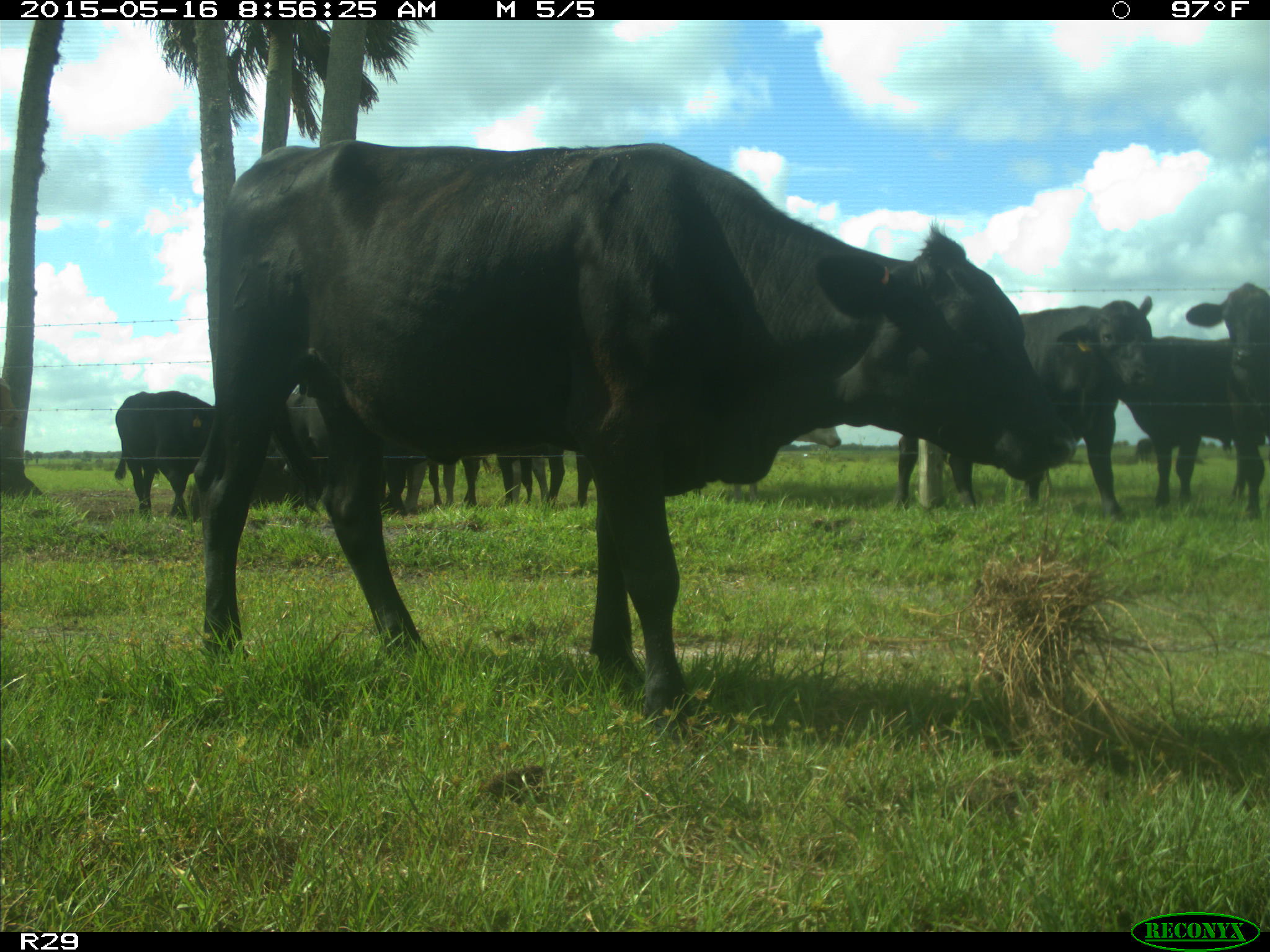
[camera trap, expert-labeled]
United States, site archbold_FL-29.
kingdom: Animalia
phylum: Chordata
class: Mammalia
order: Artiodactyla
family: Bovidae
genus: Bos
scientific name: Bos taurus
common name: domestic cow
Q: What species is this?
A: Bos taurus (domestic cow).